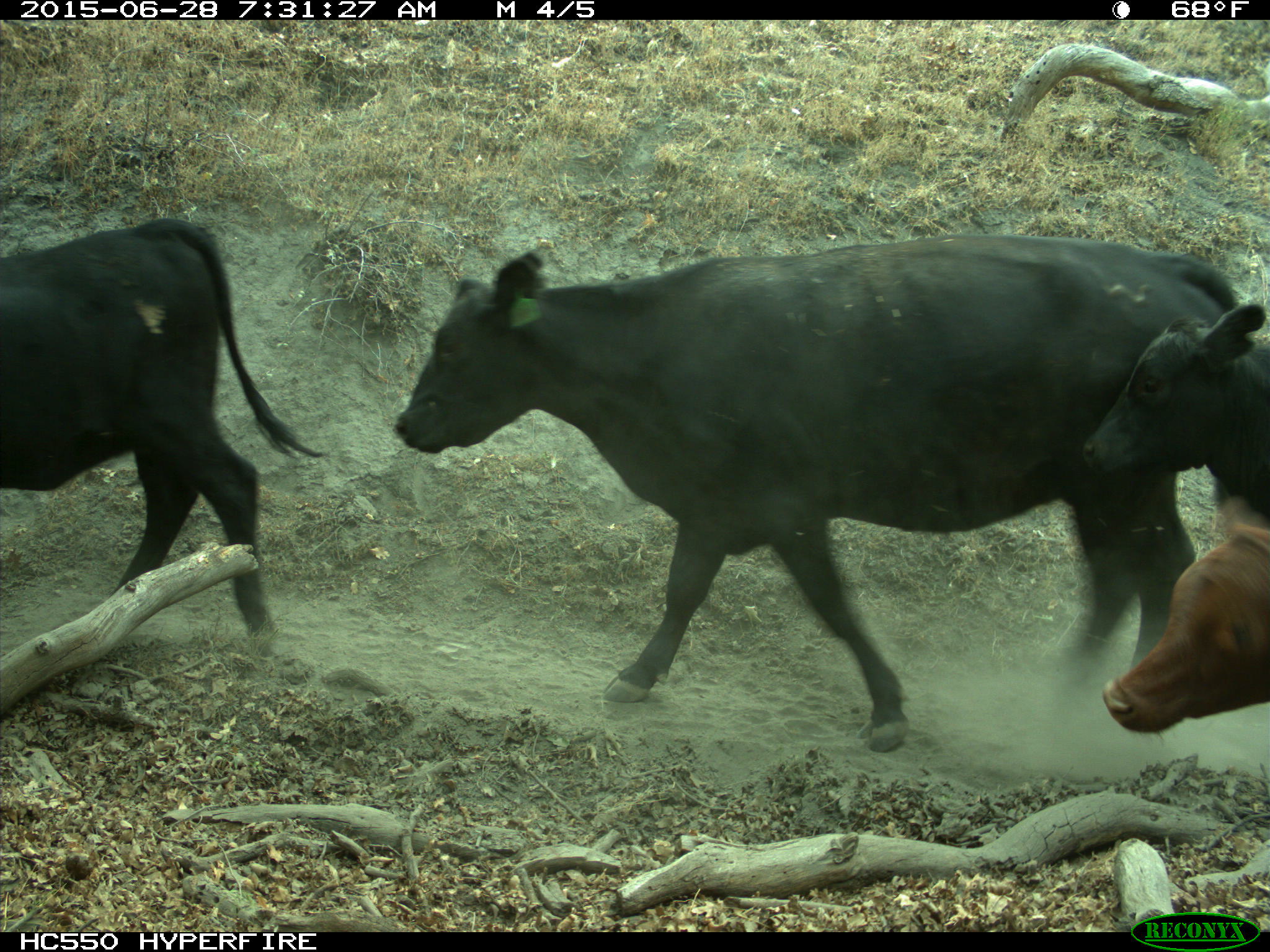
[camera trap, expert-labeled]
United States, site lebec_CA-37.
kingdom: Animalia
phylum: Chordata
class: Mammalia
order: Artiodactyla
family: Bovidae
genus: Bos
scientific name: Bos taurus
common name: domestic cow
Bos taurus (domestic cow).